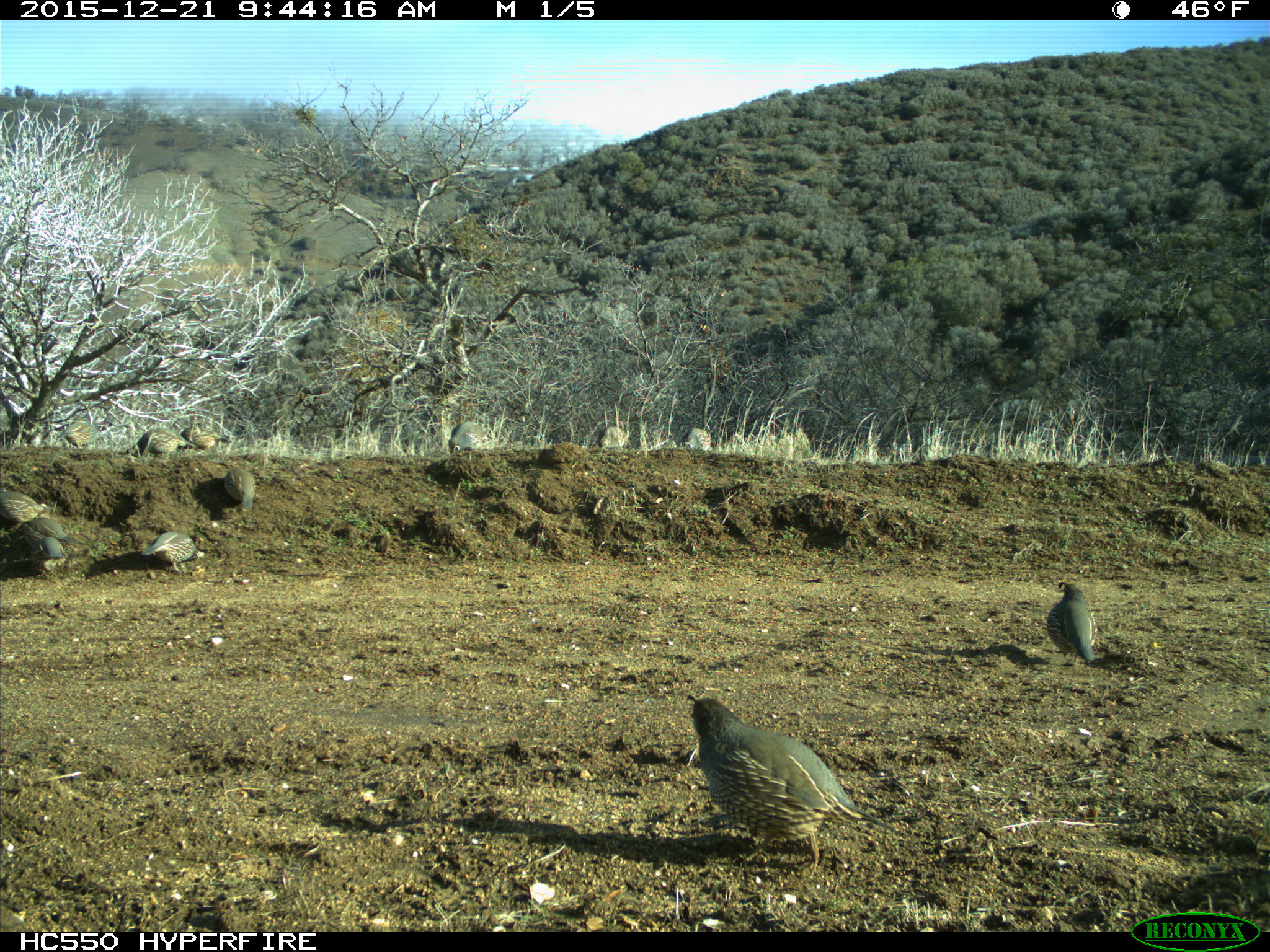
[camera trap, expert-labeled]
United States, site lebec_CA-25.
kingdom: Animalia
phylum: Chordata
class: Aves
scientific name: Aves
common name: birds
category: unidentified bird